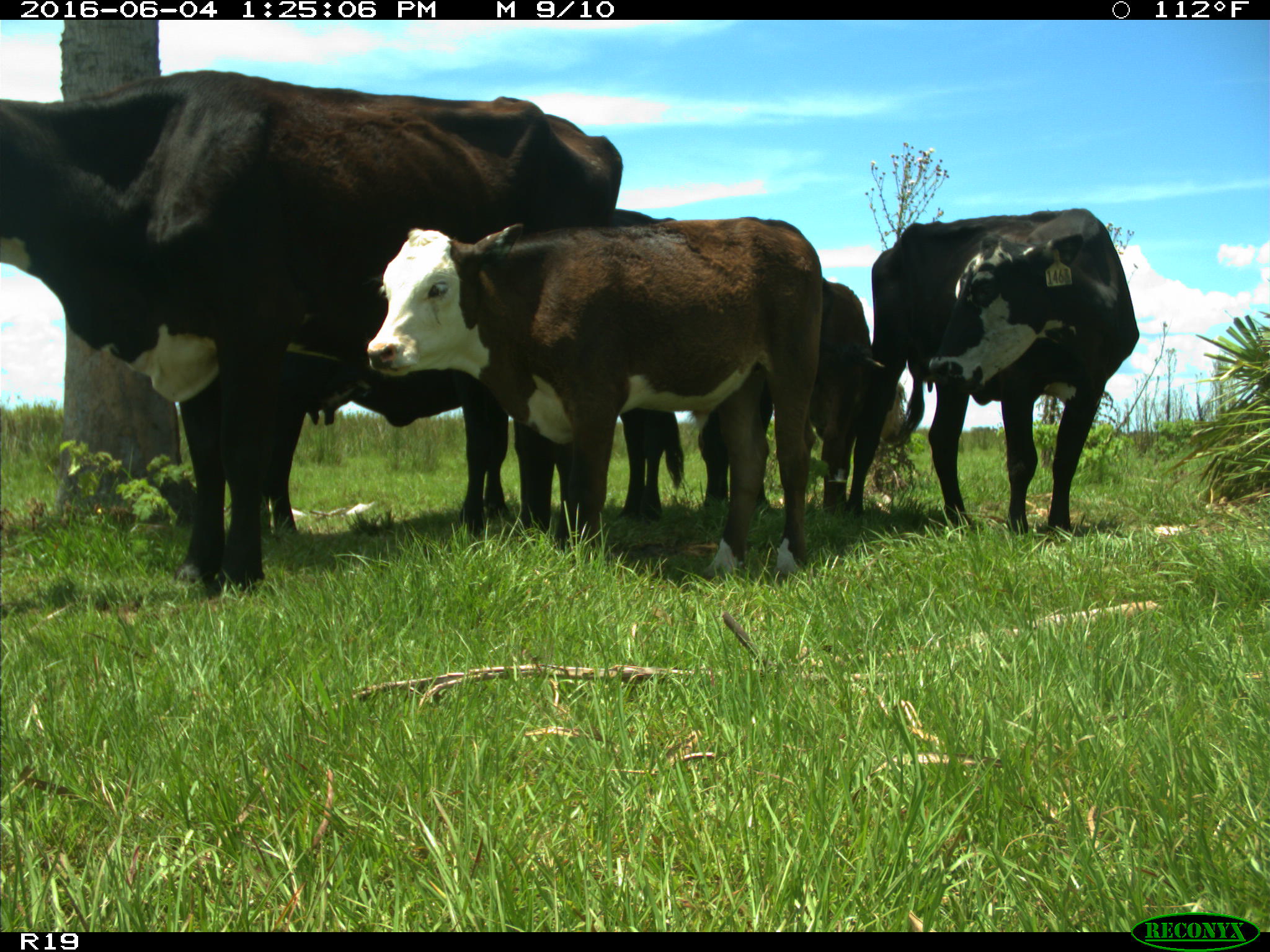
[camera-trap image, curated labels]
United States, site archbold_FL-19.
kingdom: Animalia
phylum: Chordata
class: Mammalia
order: Artiodactyla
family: Bovidae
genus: Bos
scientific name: Bos taurus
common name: domestic cow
Bos taurus (domestic cow).